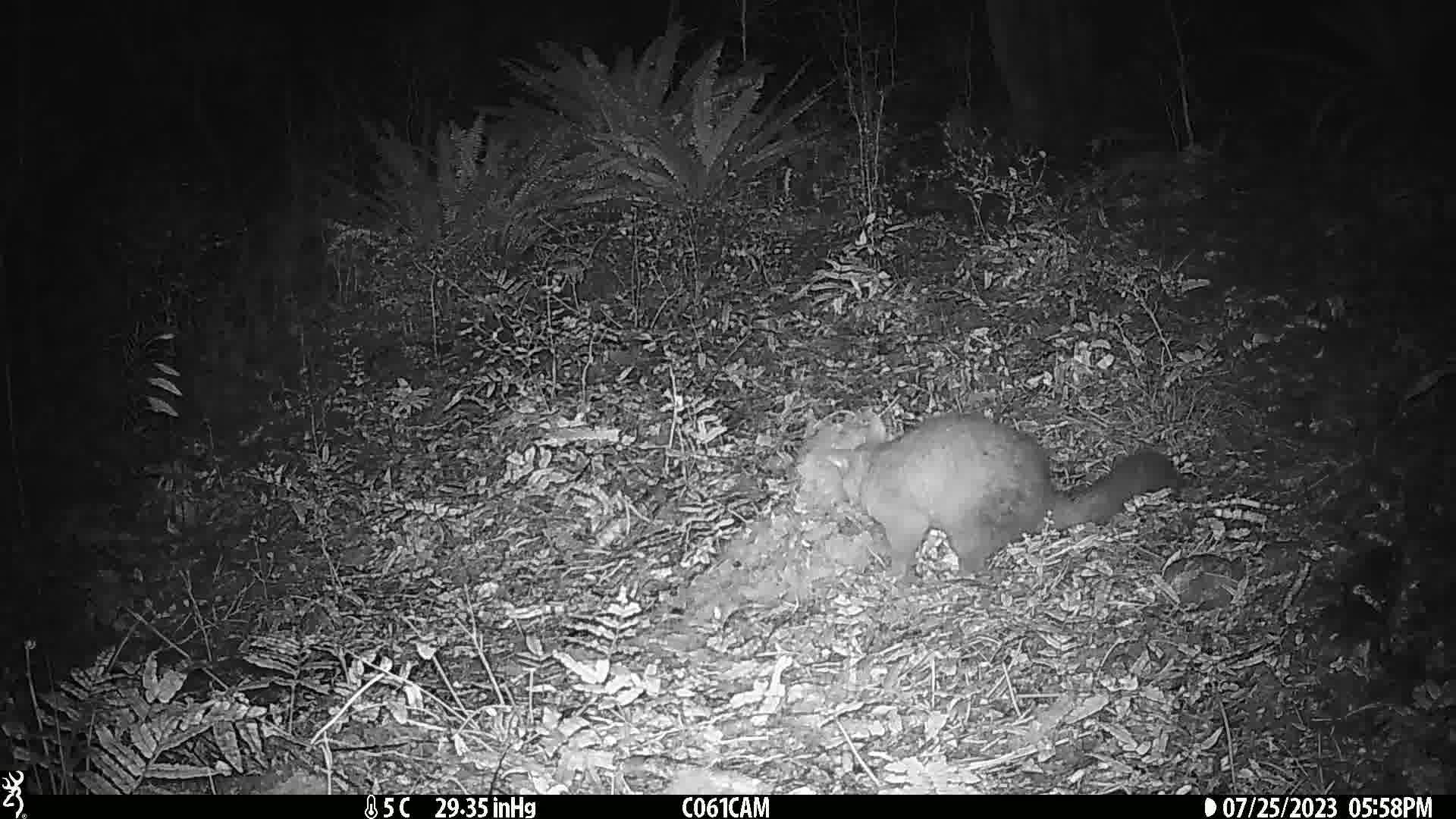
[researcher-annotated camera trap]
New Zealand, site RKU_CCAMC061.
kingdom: Animalia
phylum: Chordata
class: Mammalia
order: Diprotodontia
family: Phalangeridae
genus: Trichosurus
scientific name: Trichosurus vulpecula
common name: common brushtail possum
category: possum